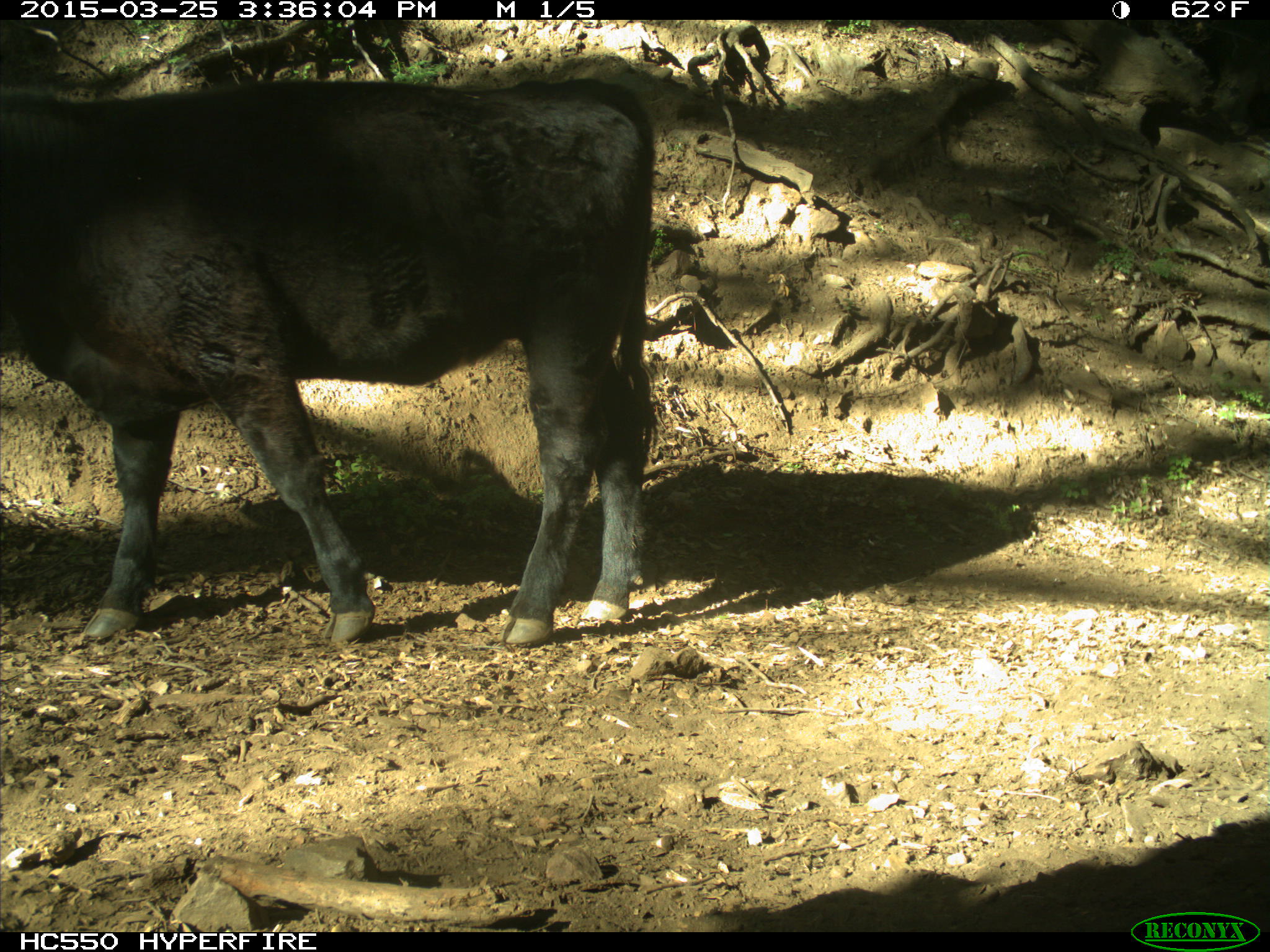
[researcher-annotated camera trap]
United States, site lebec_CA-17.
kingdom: Animalia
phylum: Chordata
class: Mammalia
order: Artiodactyla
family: Bovidae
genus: Bos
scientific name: Bos taurus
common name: domestic cow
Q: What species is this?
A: Bos taurus (domestic cow).